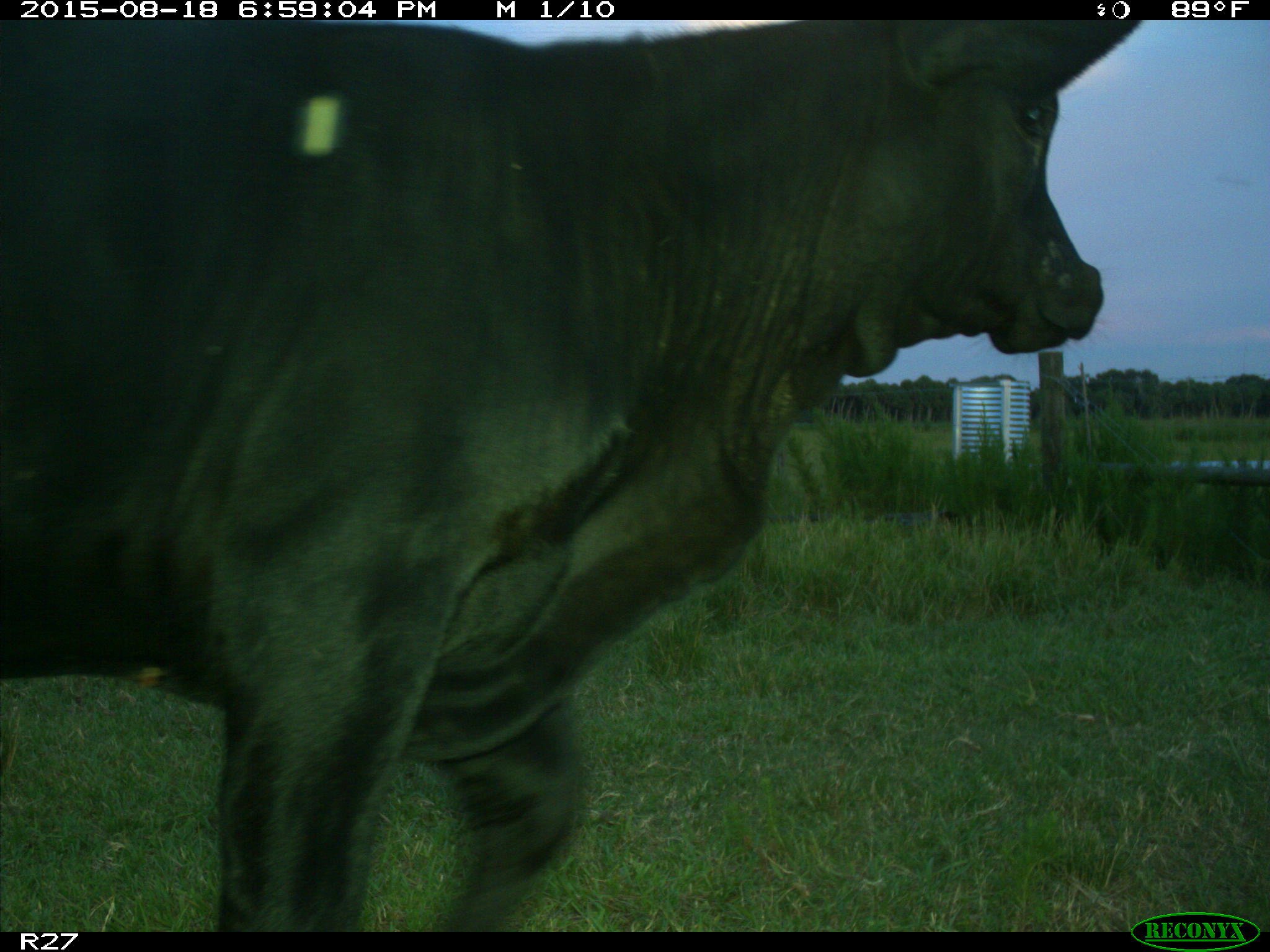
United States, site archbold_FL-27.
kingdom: Animalia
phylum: Chordata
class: Mammalia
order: Artiodactyla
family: Bovidae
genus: Bos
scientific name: Bos taurus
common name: domestic cow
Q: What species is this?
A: Bos taurus (domestic cow).